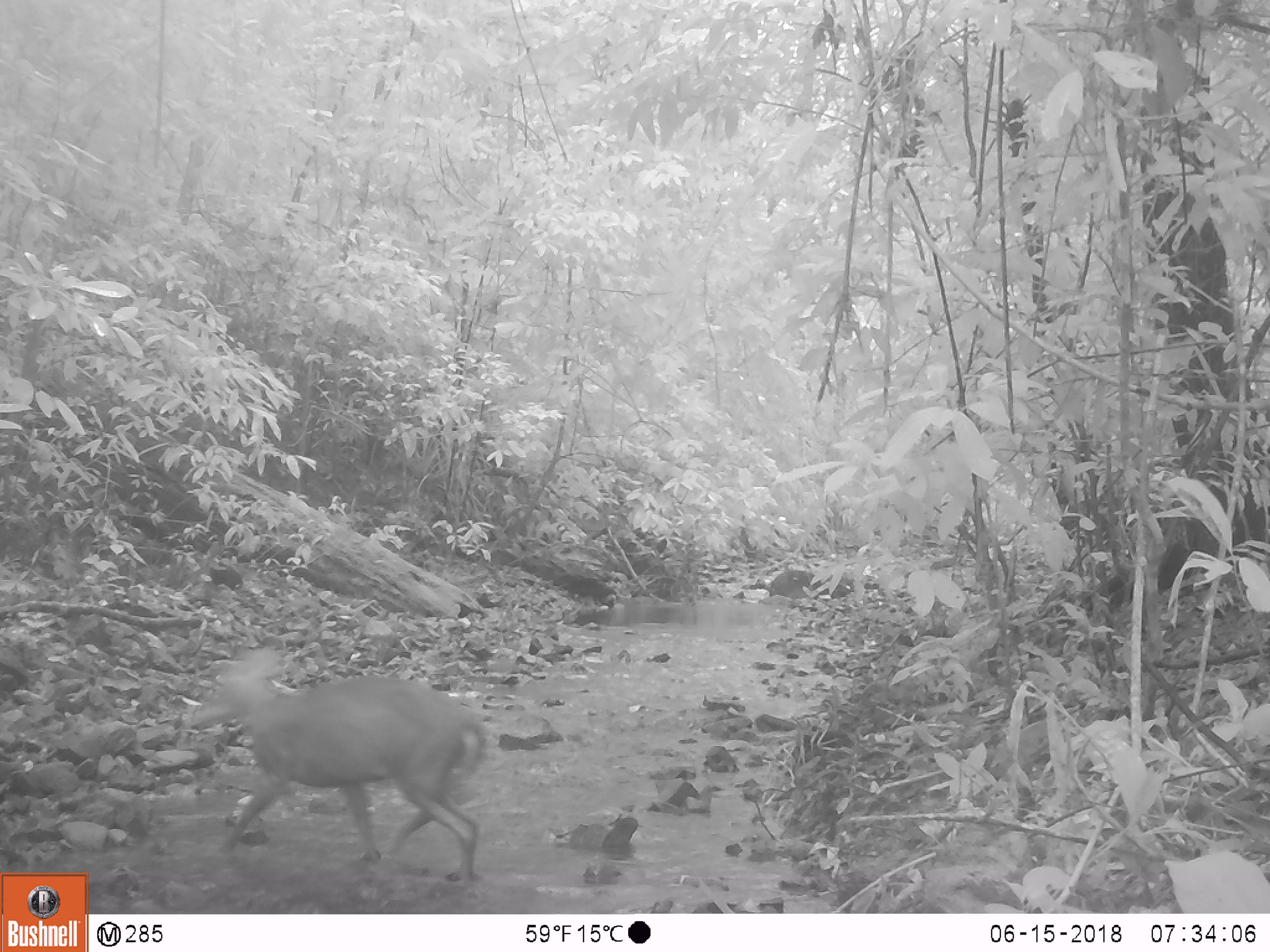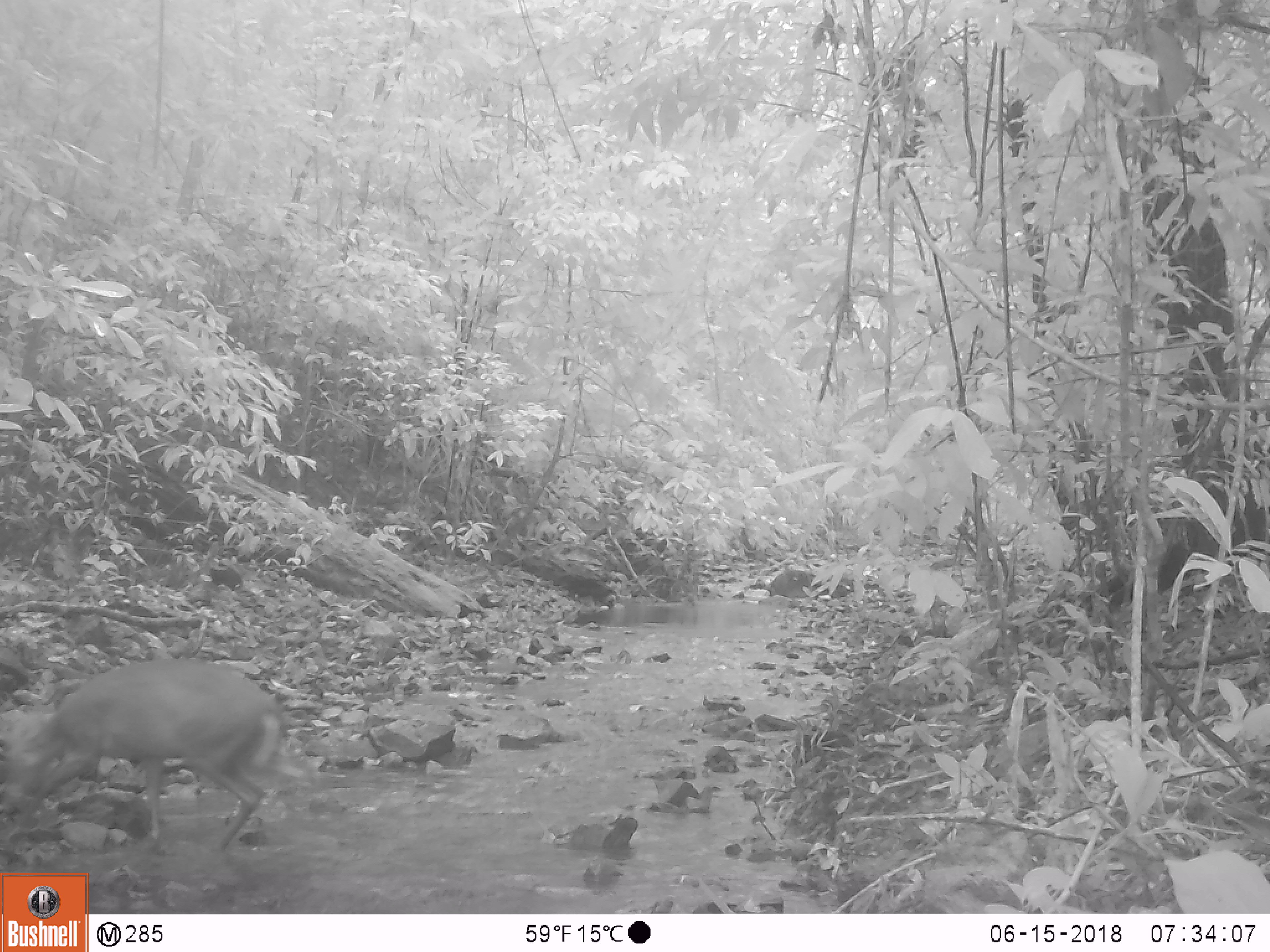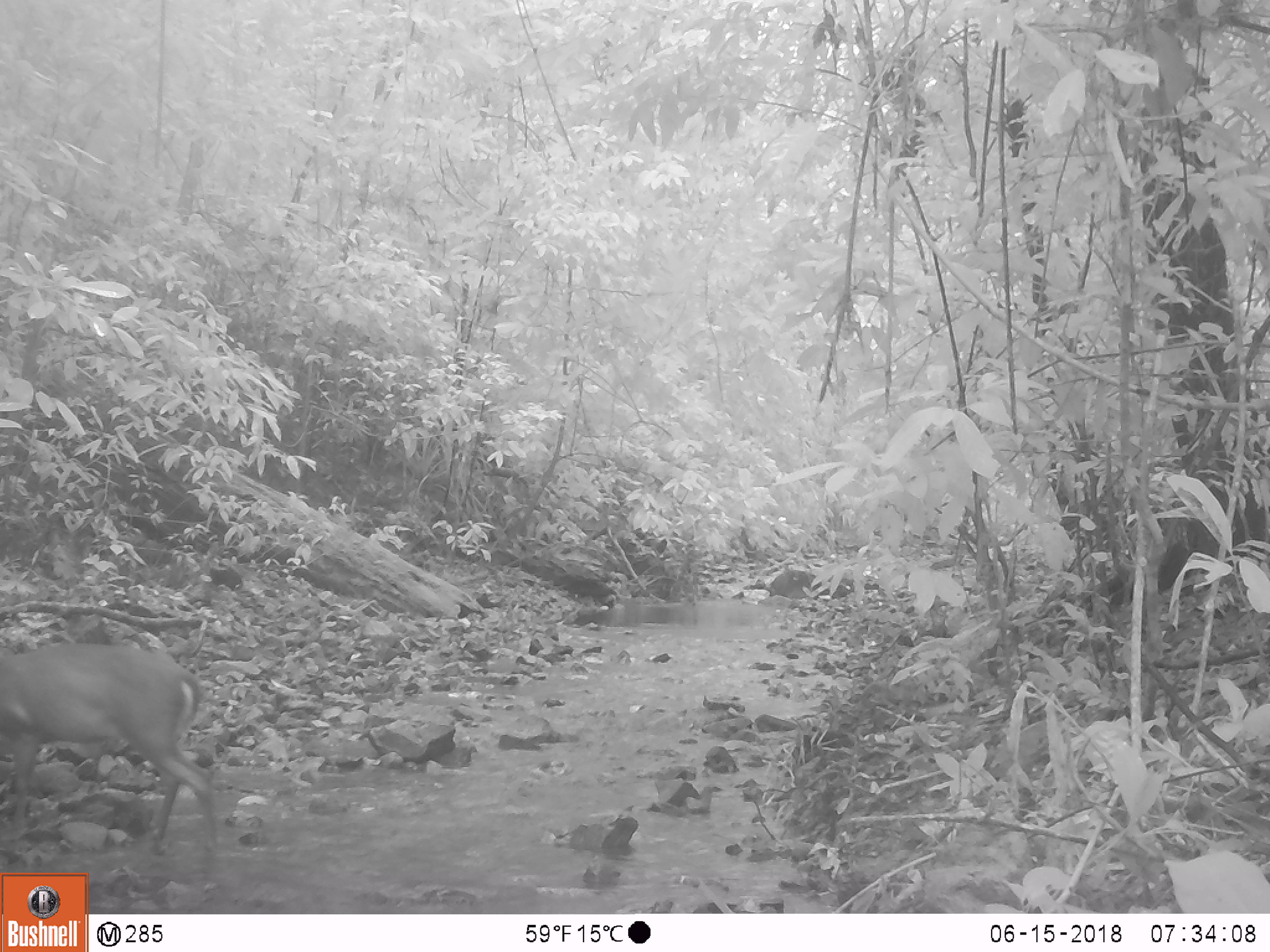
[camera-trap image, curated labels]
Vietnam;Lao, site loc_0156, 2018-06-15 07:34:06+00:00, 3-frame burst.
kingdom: Animalia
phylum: Chordata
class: Mammalia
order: Artiodactyla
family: Cervidae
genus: Muntiacus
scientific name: Muntiacus rooseveltorum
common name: roosevelt's muntjac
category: roosevelts muntjac group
Roosevelts muntjac group (roosevelt's muntjac) (Muntiacus rooseveltorum). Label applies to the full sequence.